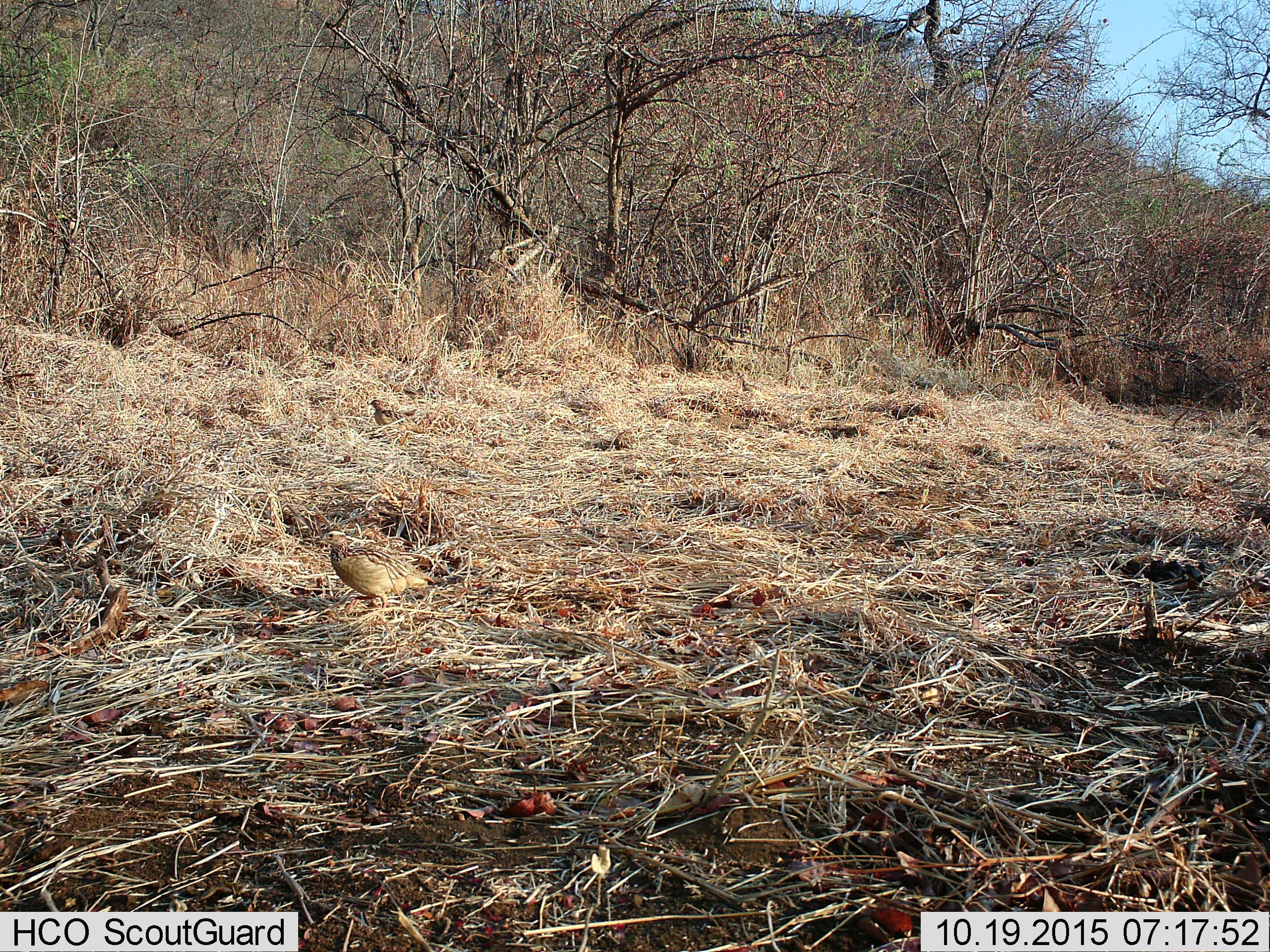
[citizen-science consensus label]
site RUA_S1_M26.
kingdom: Animalia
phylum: Chordata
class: Aves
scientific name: Aves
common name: bird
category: birdother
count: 1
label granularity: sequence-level